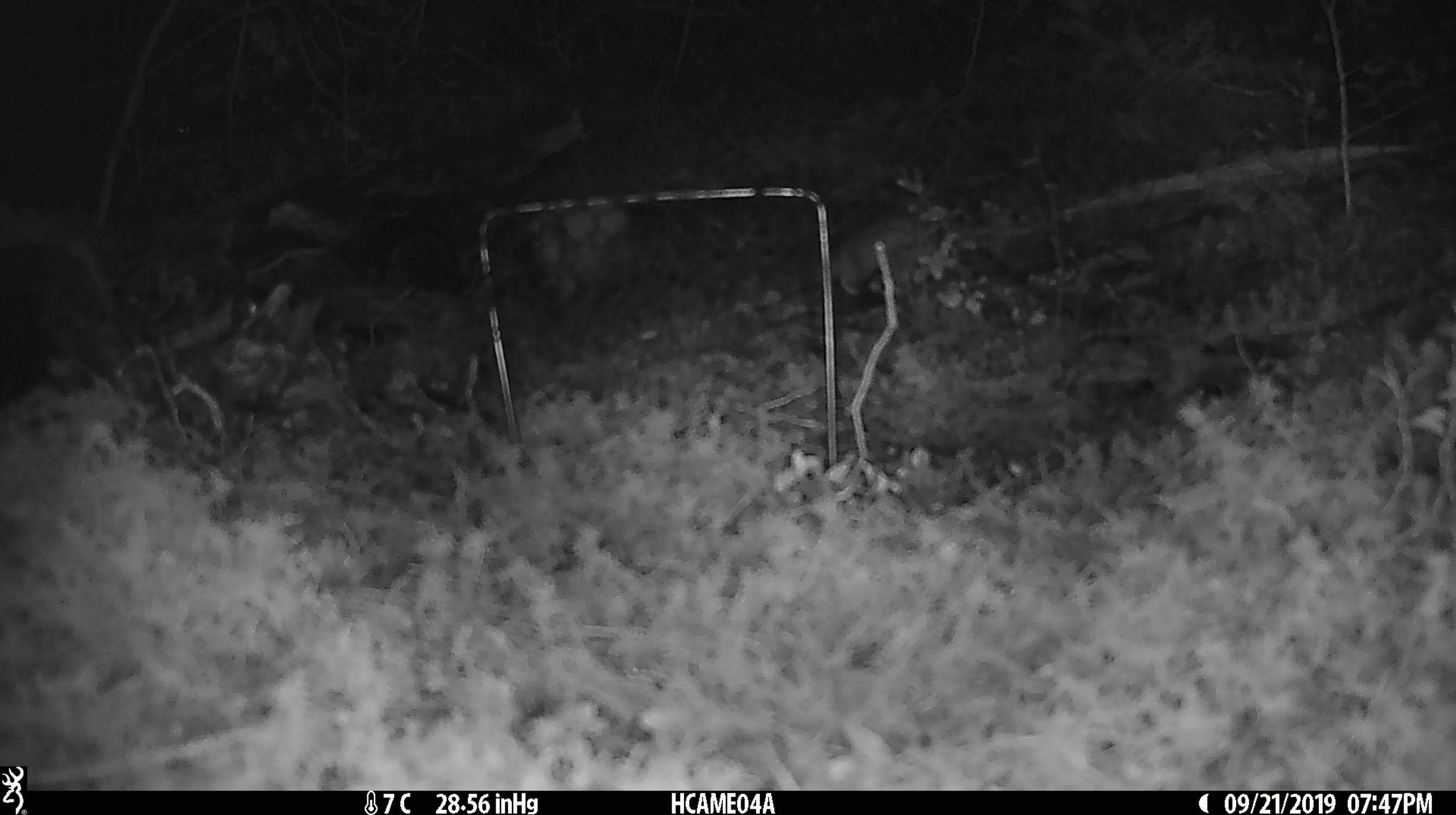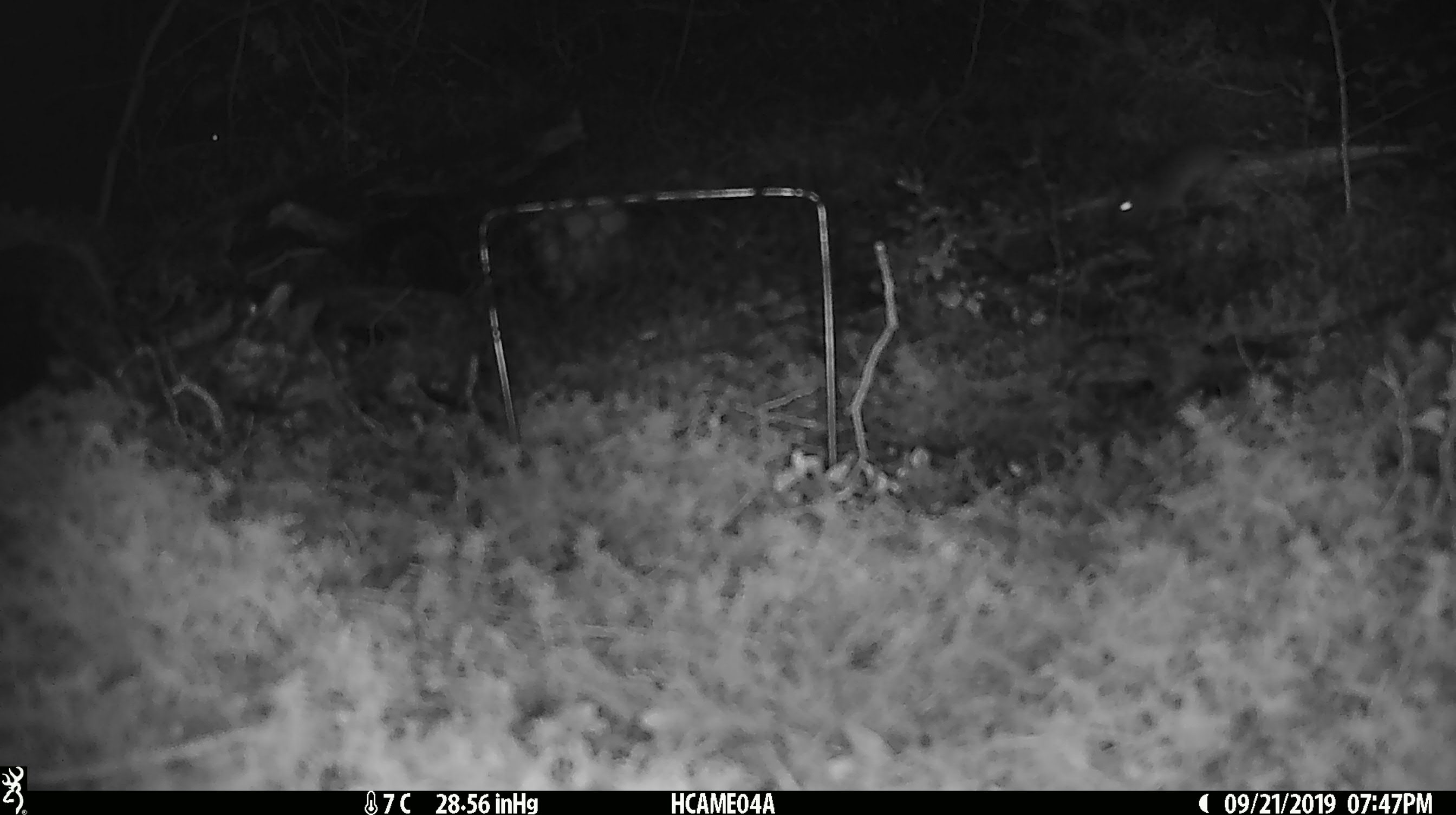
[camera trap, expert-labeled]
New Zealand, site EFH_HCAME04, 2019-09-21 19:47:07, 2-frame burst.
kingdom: Animalia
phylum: Chordata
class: Mammalia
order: Rodentia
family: Muridae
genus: Mus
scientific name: Mus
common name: mouse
Mouse (Mus).